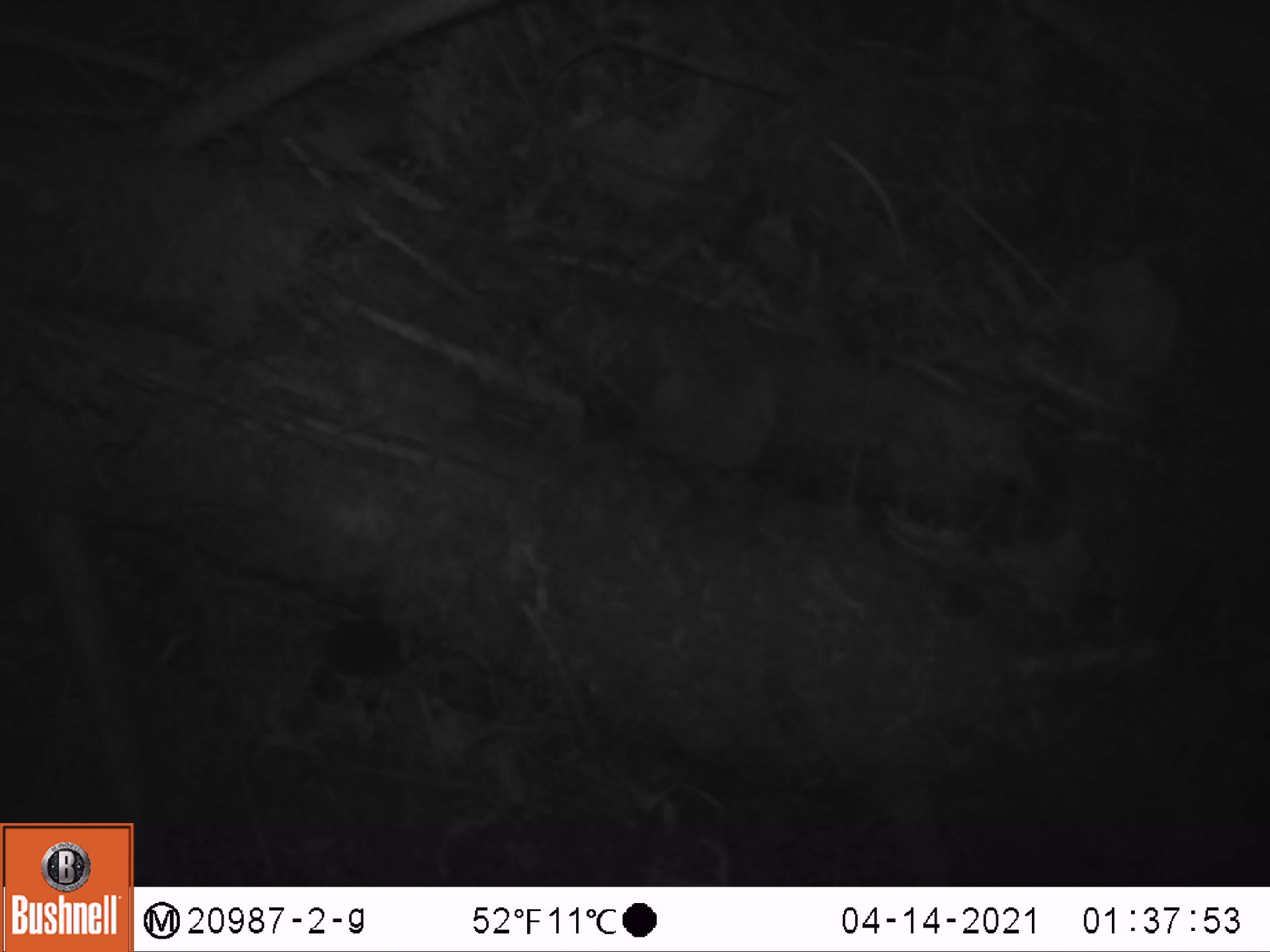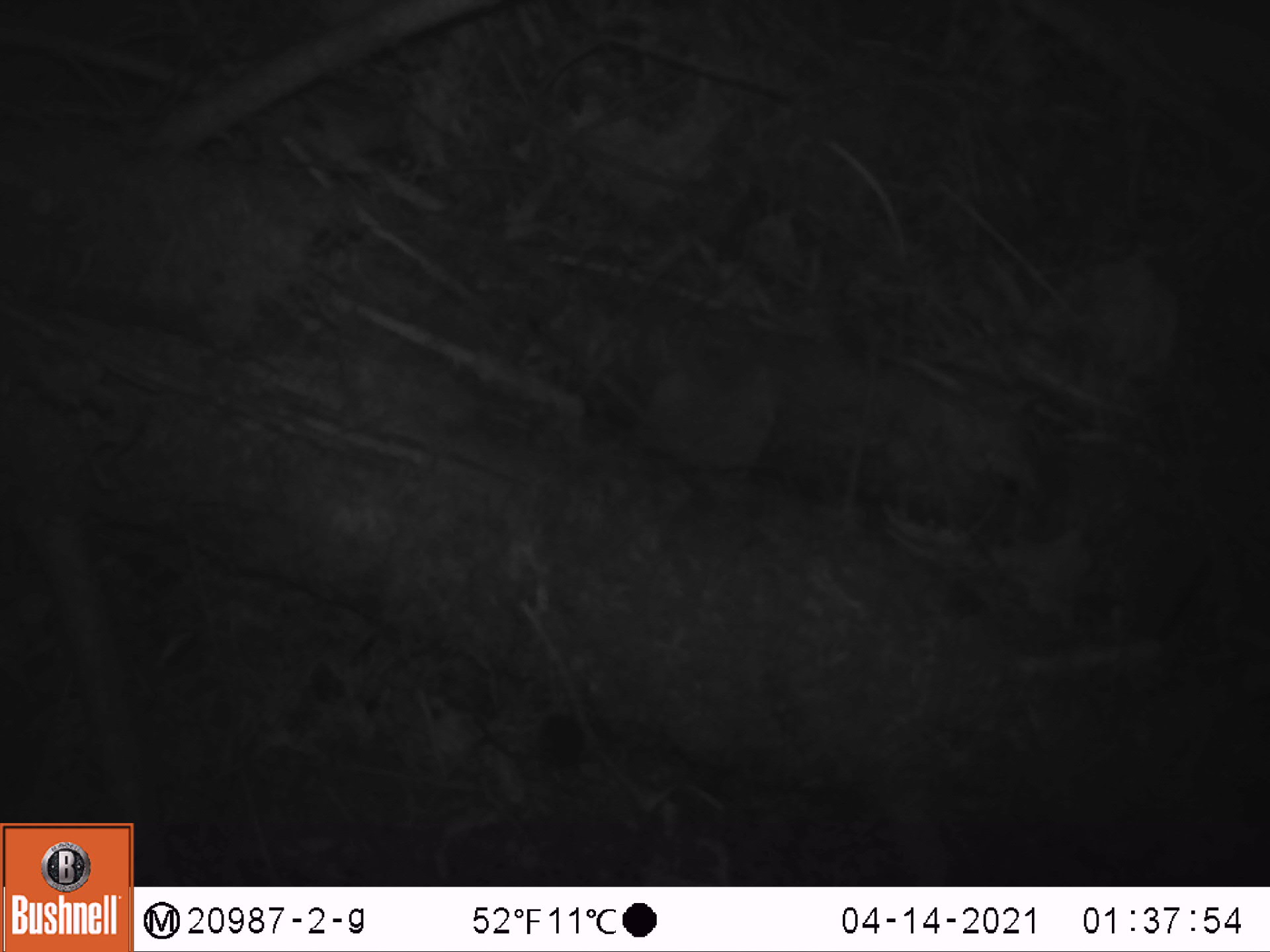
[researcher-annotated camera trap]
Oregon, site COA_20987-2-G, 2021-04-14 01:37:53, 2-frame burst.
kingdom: Animalia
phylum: Chordata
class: Mammalia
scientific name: Mammalia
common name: small mammal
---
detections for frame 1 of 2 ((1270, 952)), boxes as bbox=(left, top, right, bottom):
small mammal: bbox=(275, 607, 411, 764)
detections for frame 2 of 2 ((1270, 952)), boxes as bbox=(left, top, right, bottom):
small mammal: bbox=(462, 708, 629, 787)